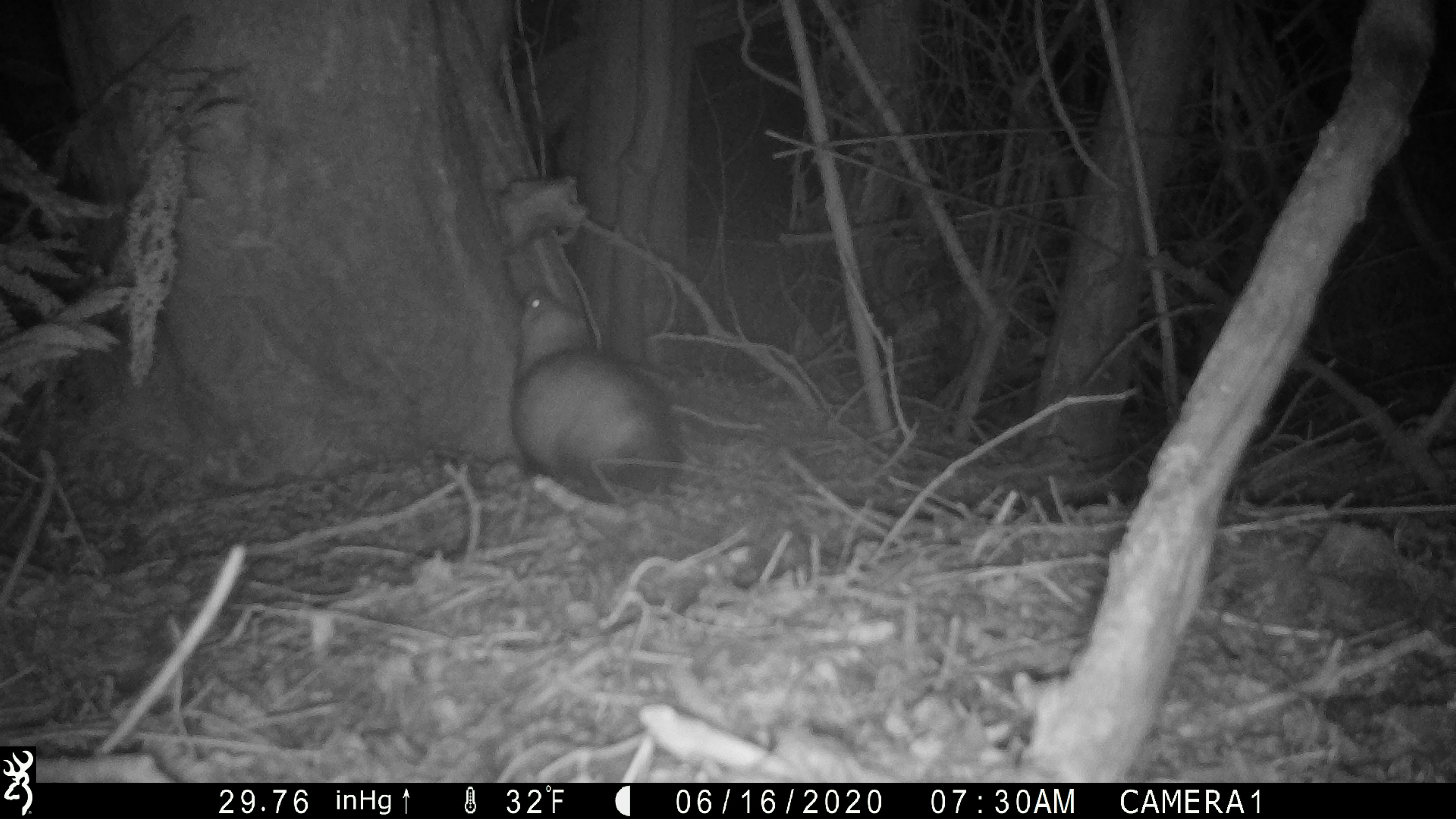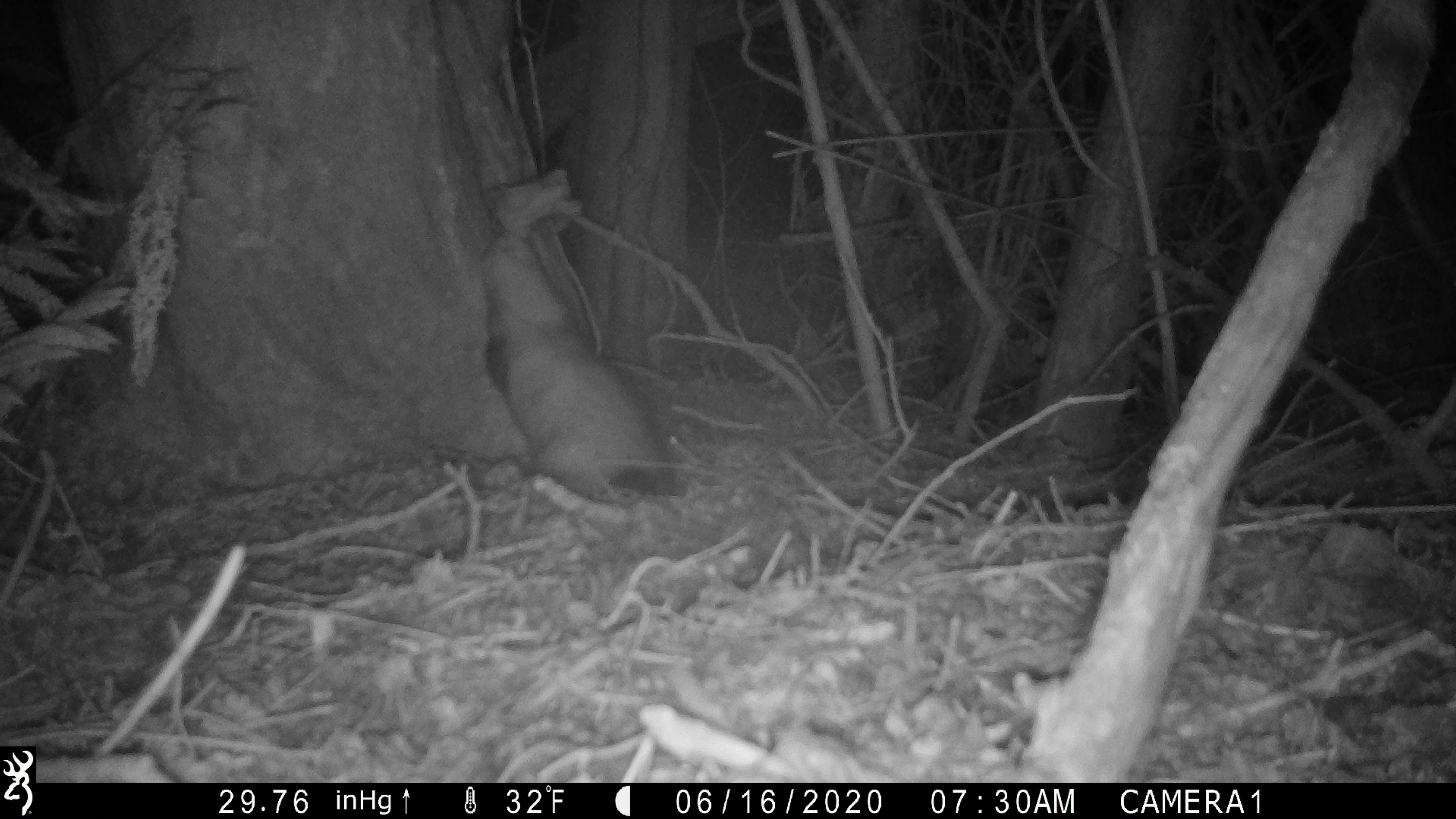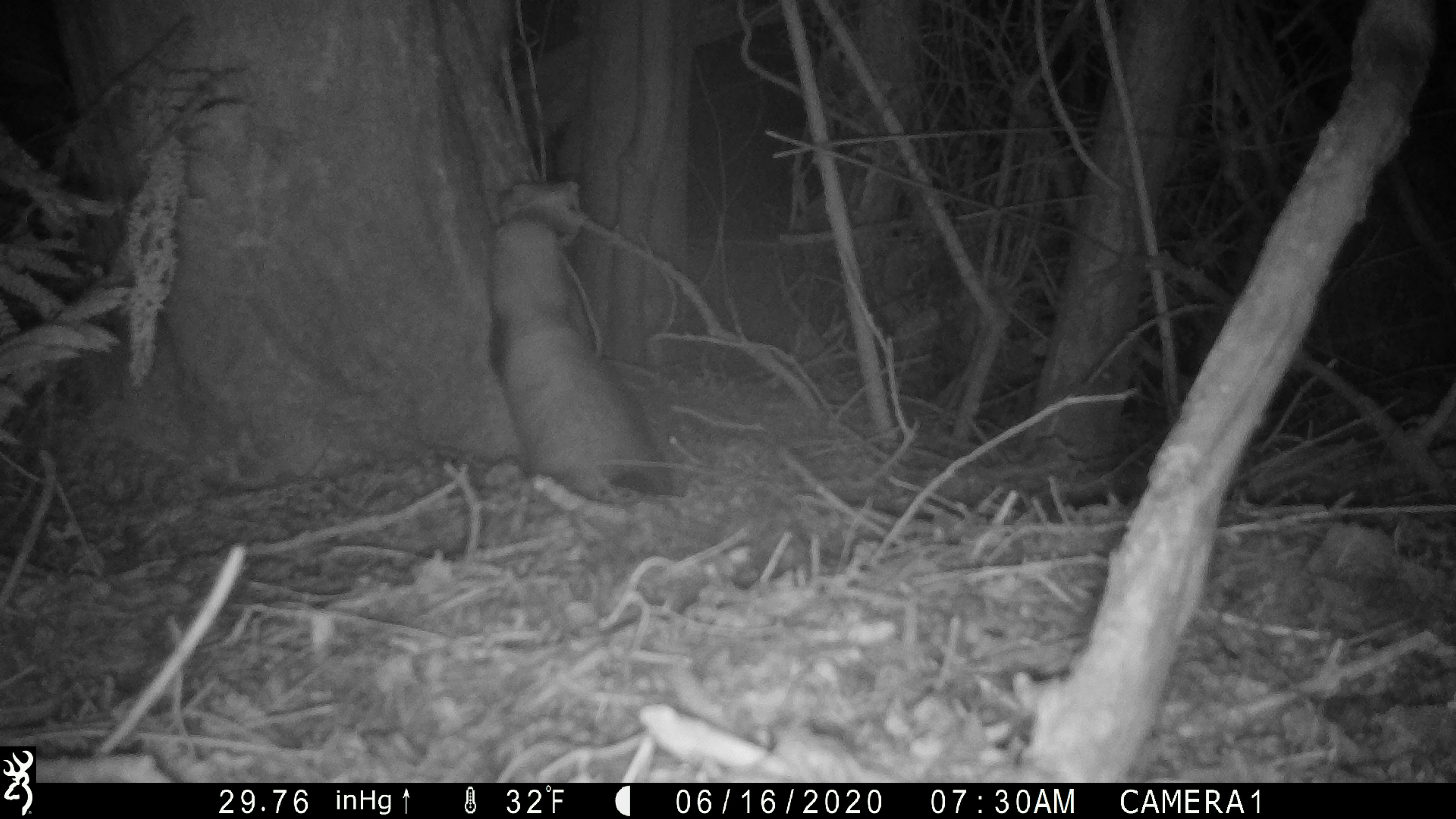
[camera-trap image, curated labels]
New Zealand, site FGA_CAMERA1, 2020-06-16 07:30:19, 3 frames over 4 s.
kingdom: Animalia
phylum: Chordata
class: Mammalia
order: Carnivora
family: Mustelidae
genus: Mustela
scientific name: Mustela furo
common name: ferret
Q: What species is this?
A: Ferret (Mustela furo).